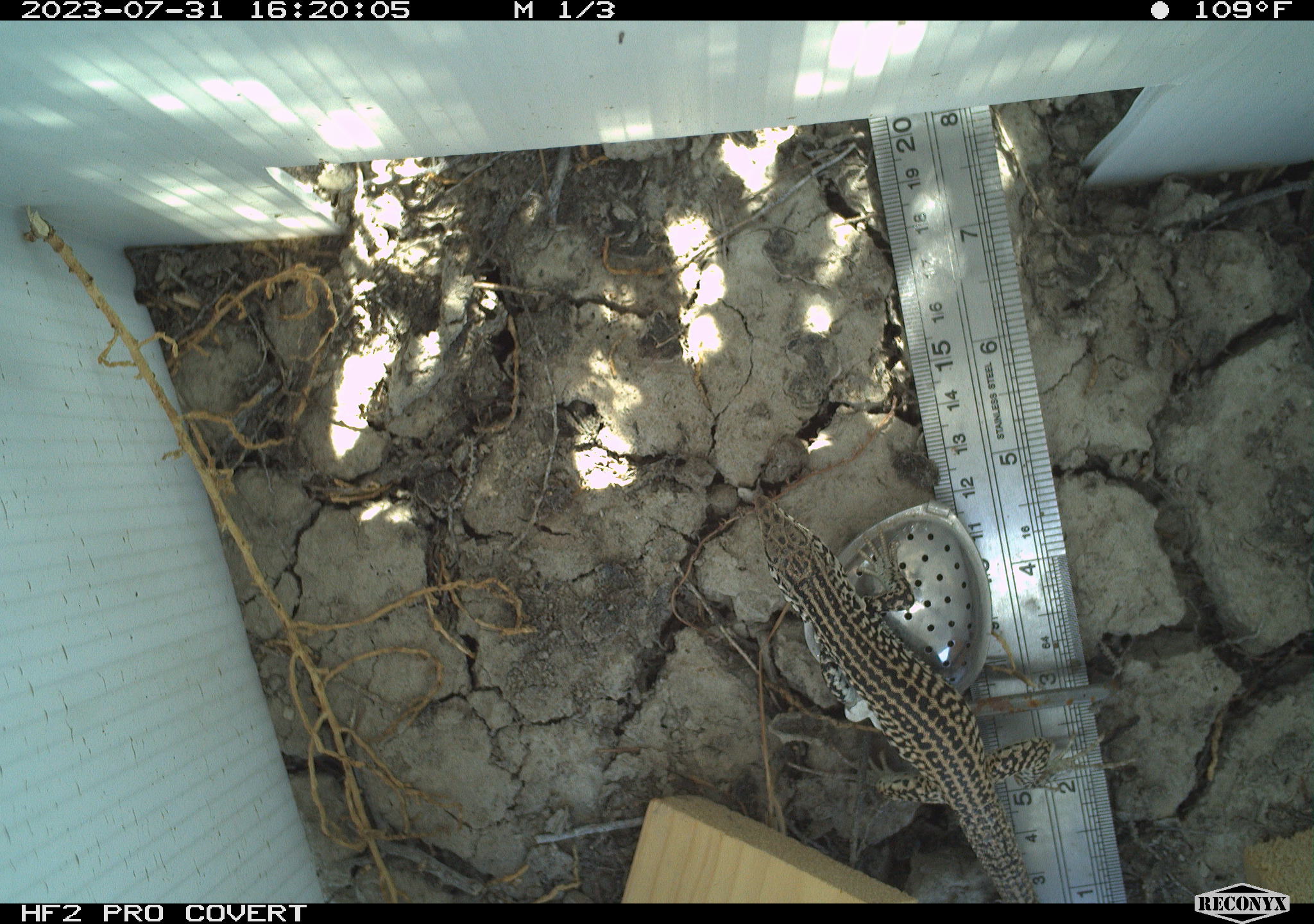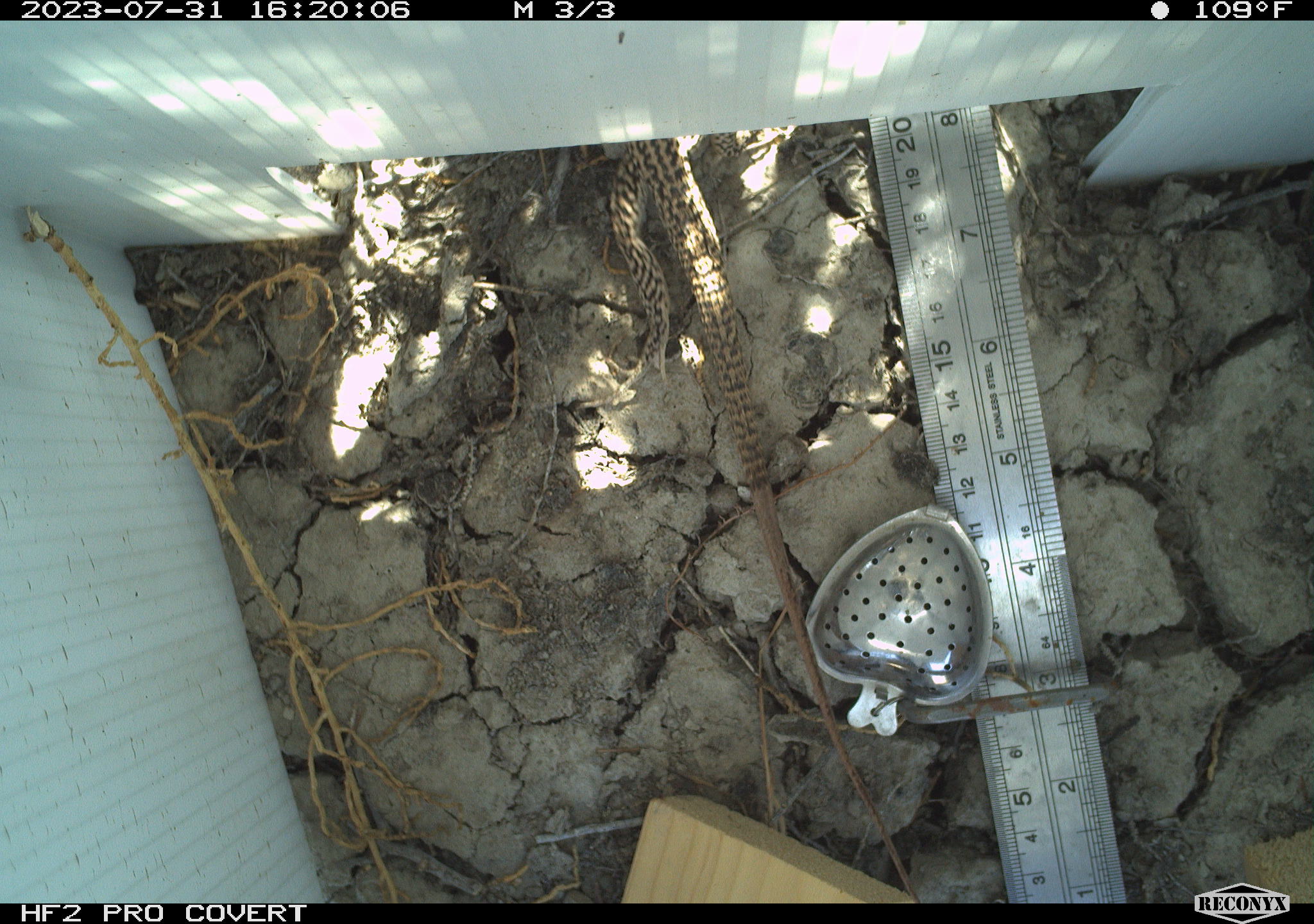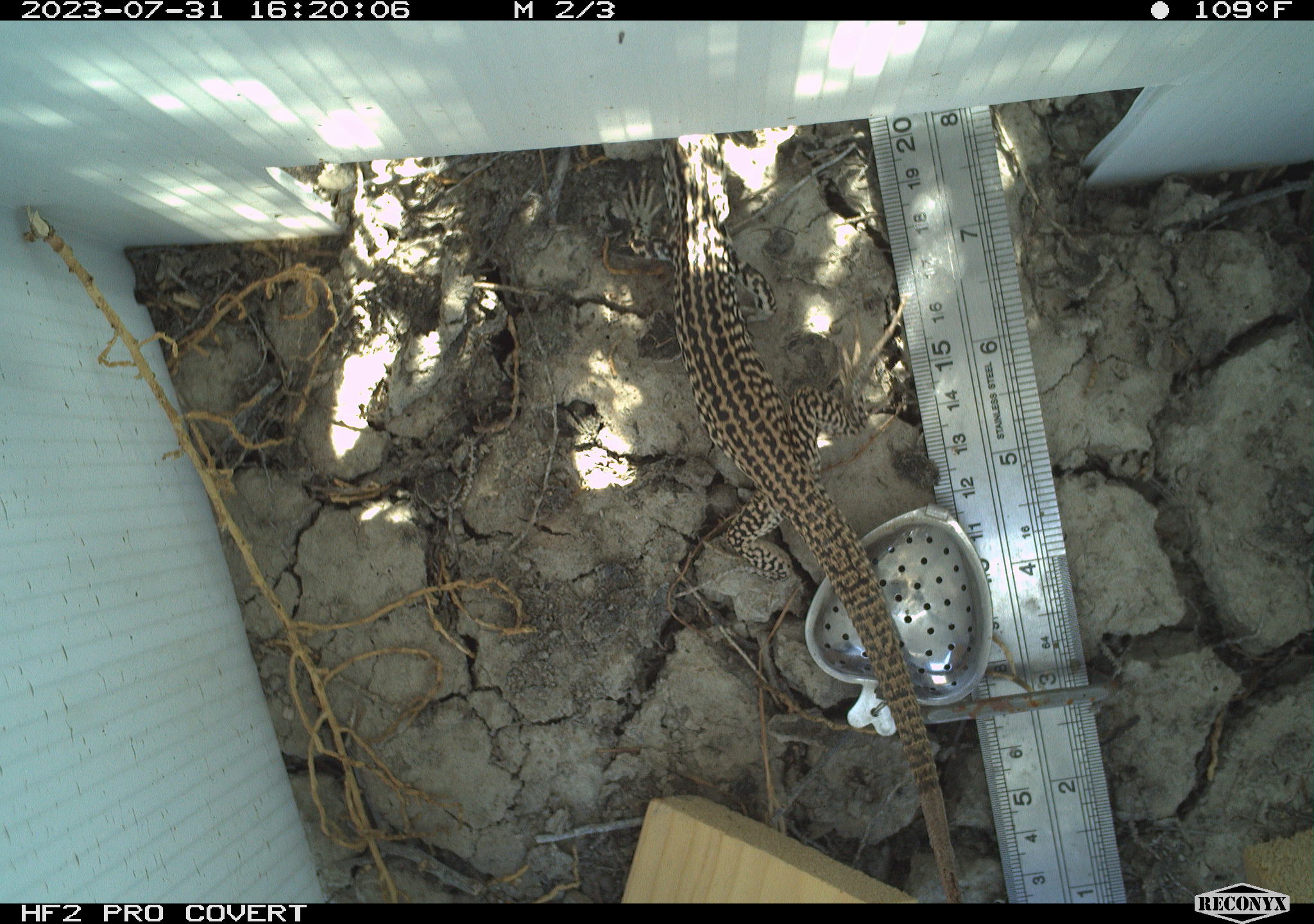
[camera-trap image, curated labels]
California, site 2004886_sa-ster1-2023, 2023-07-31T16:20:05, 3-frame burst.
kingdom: Animalia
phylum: Chordata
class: Reptilia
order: Squamata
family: Teiidae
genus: Aspidoscelis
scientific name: Aspidoscelis tigris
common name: western whiptail